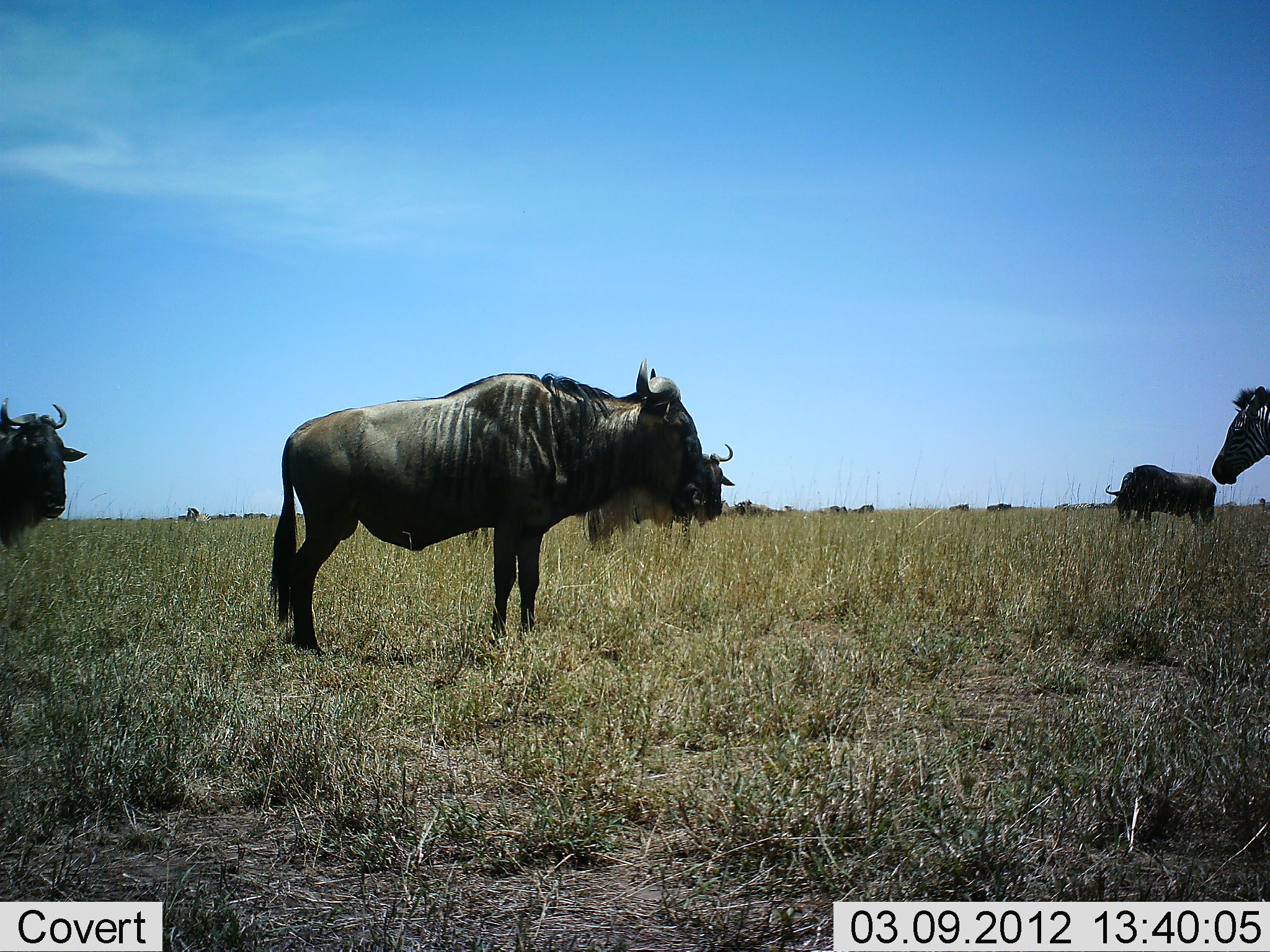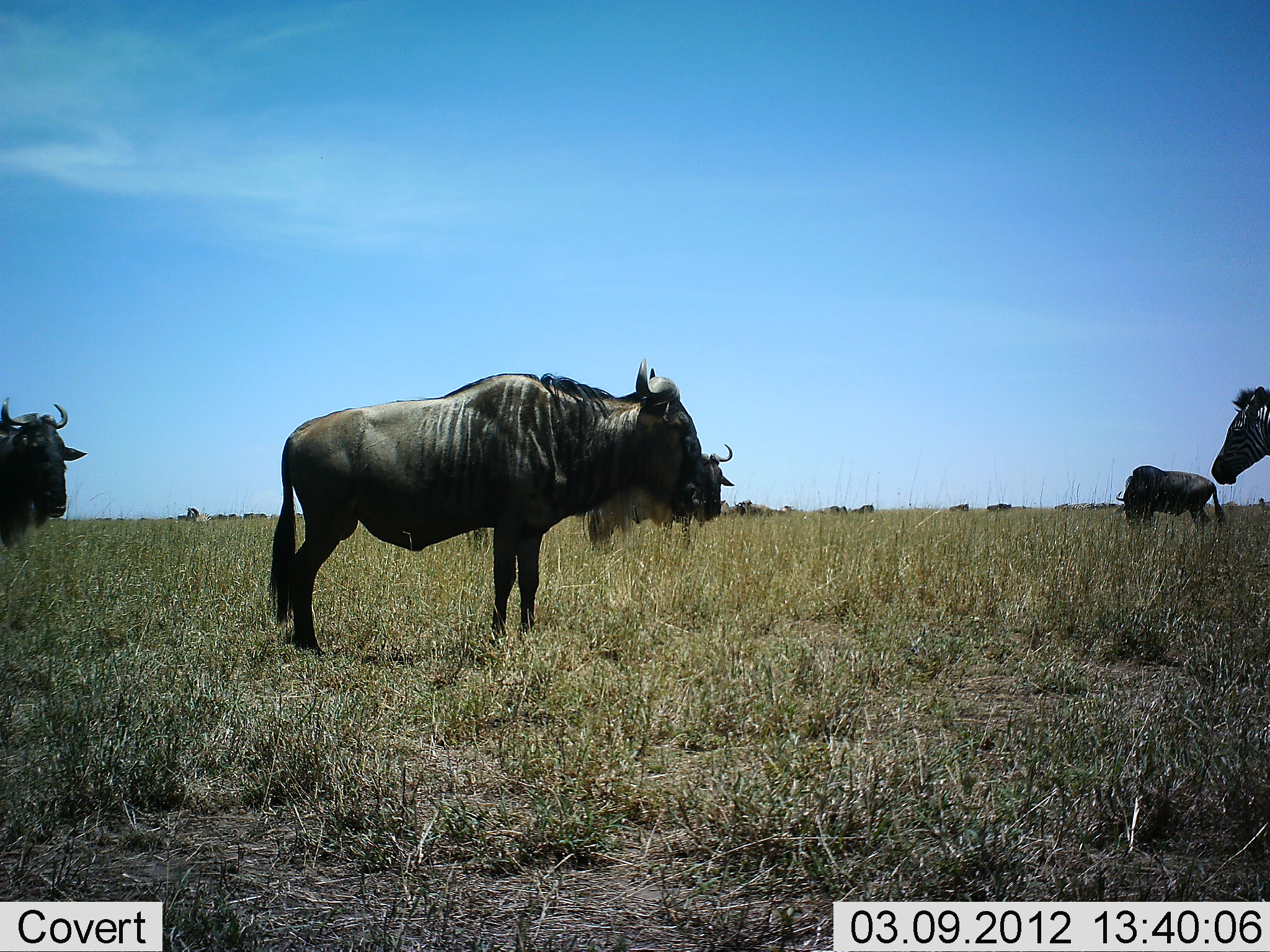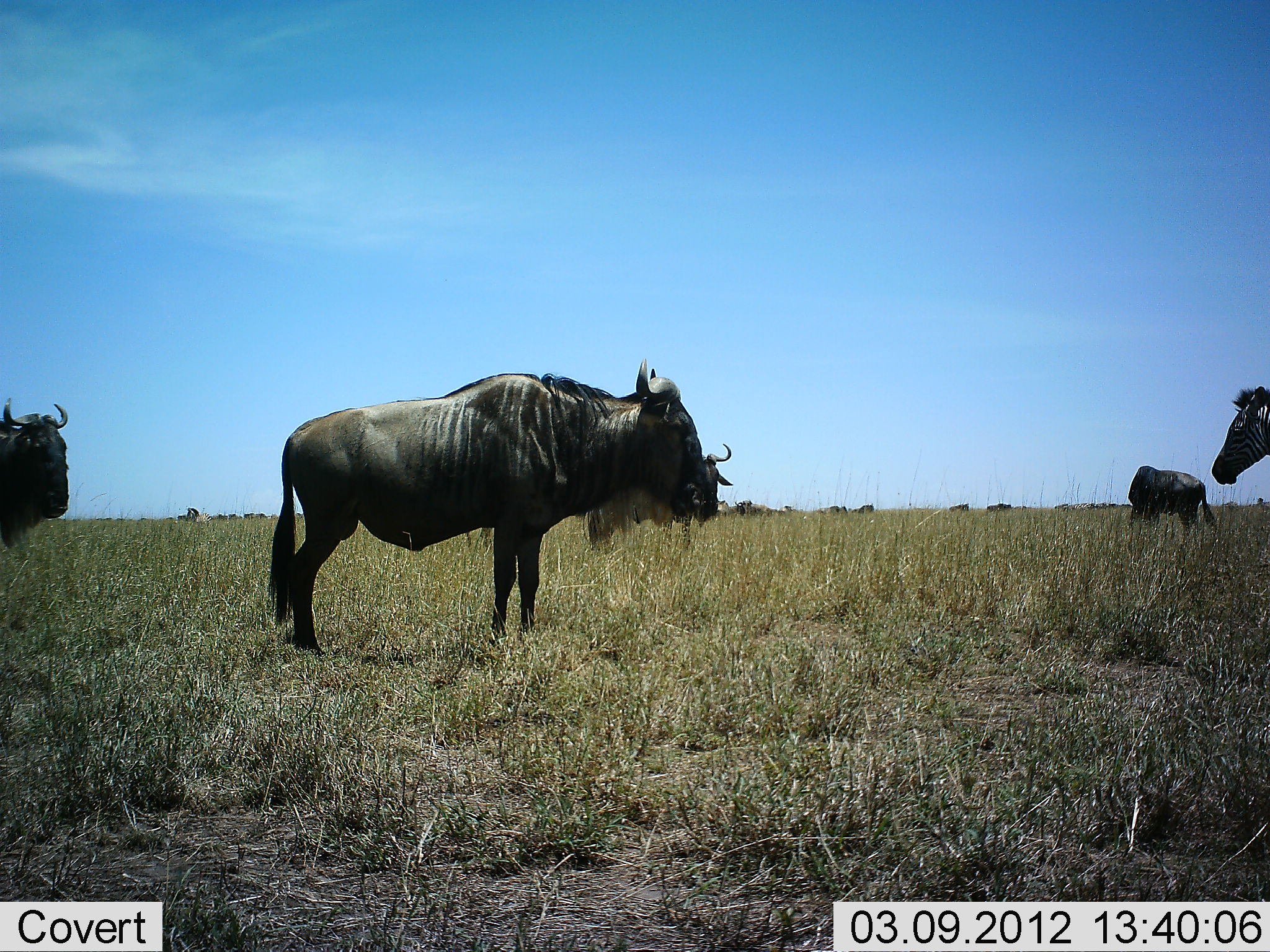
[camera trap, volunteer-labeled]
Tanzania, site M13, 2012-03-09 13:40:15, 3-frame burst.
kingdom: Animalia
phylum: Chordata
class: Mammalia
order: Artiodactyla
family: Bovidae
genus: Connochaetes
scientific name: Connochaetes taurinus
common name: blue wildebeest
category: wildebeest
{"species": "wildebeest (blue wildebeest) (Connochaetes taurinus)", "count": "4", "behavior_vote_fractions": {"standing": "90%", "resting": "3%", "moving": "3%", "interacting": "0%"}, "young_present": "0%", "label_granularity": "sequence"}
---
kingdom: Animalia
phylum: Chordata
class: Mammalia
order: Perissodactyla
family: Equidae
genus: Equus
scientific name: Equus quagga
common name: plains zebra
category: zebra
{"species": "zebra (plains zebra) (Equus quagga)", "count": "1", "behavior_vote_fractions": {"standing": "100%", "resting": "0%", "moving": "0%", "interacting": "0%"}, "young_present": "0%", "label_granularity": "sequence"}